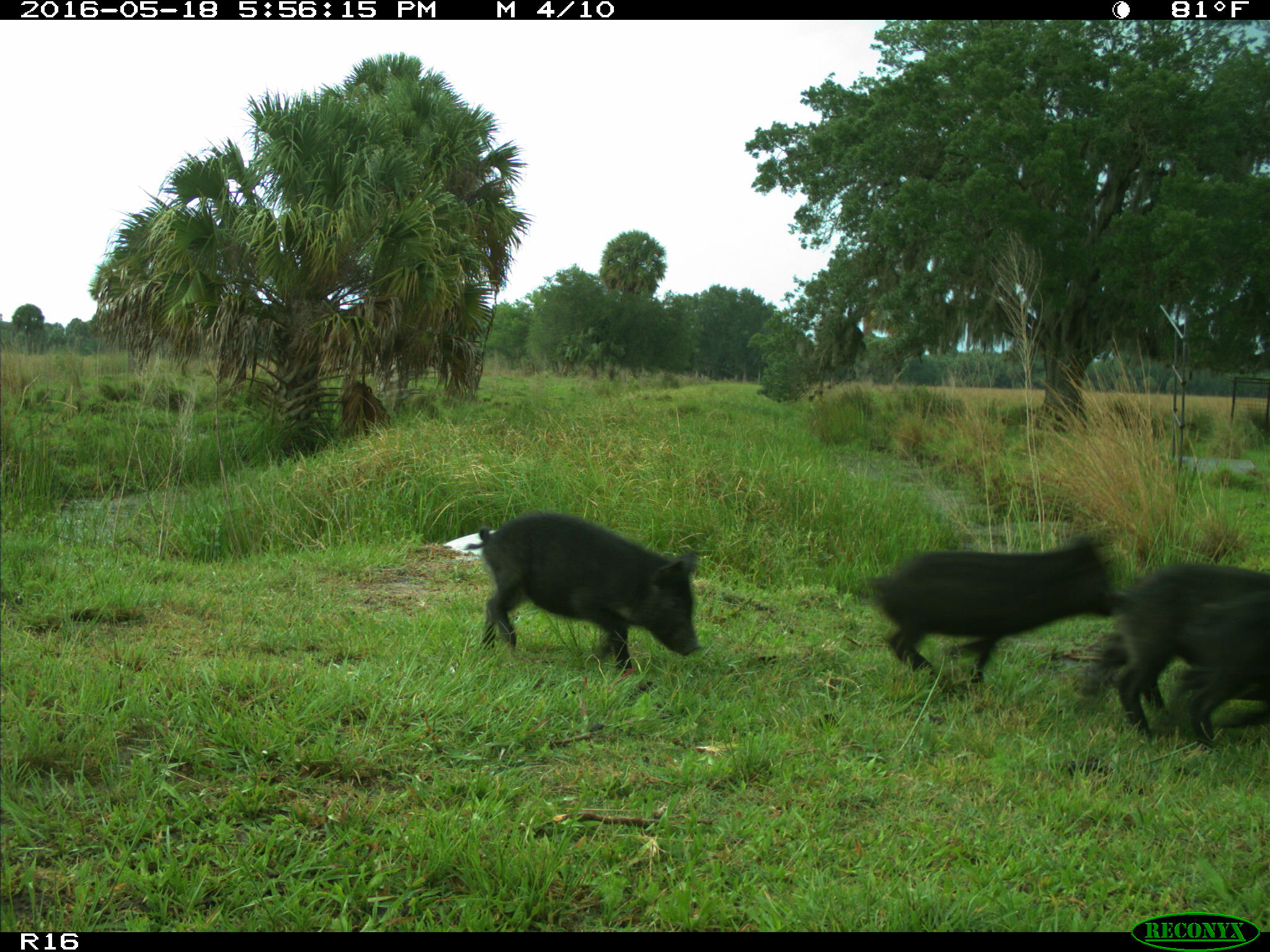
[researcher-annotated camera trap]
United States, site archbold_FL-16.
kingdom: Animalia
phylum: Chordata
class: Mammalia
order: Artiodactyla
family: Suidae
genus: Sus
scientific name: Sus scrofa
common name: wild boar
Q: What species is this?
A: Sus scrofa (wild boar).